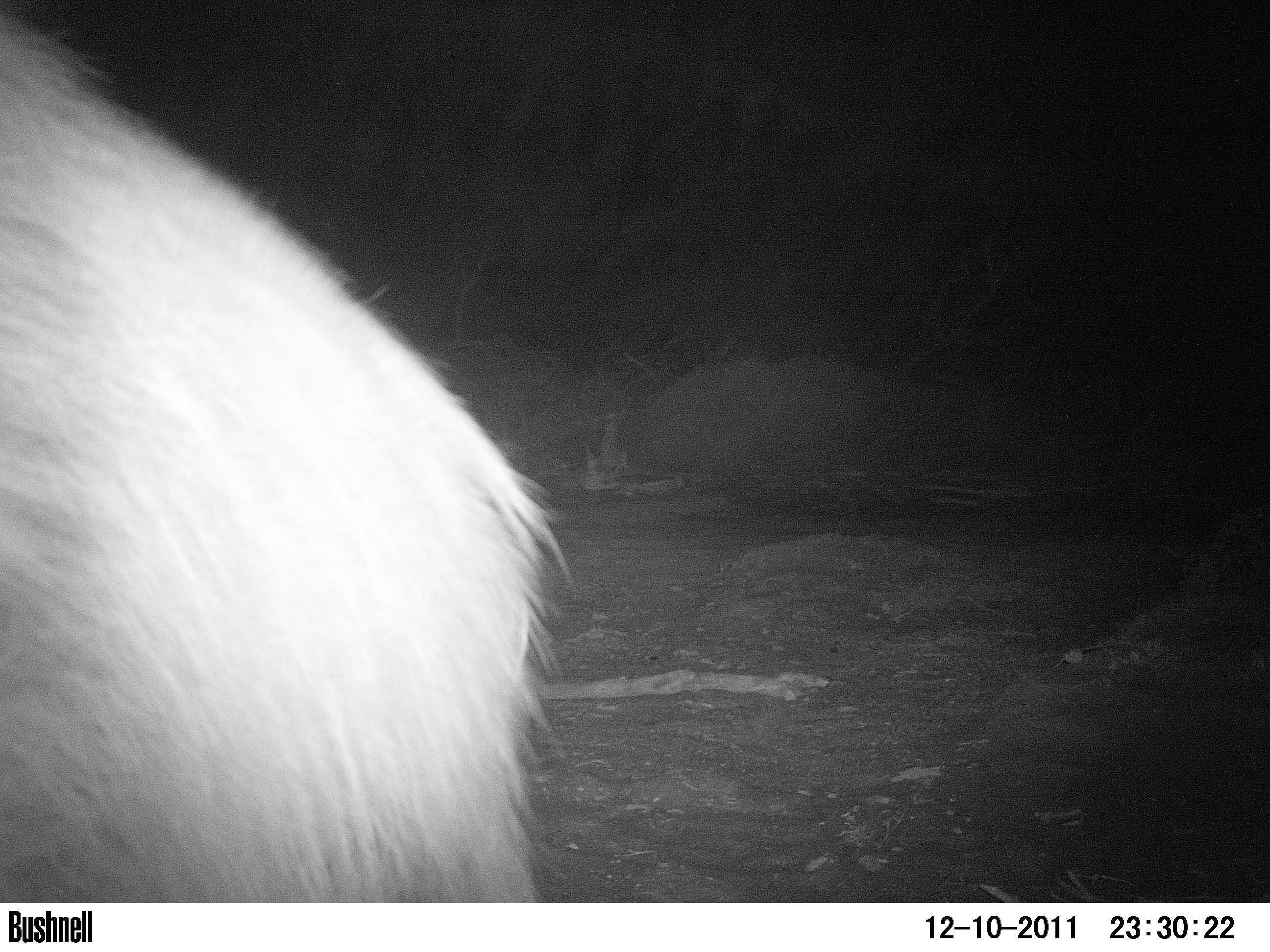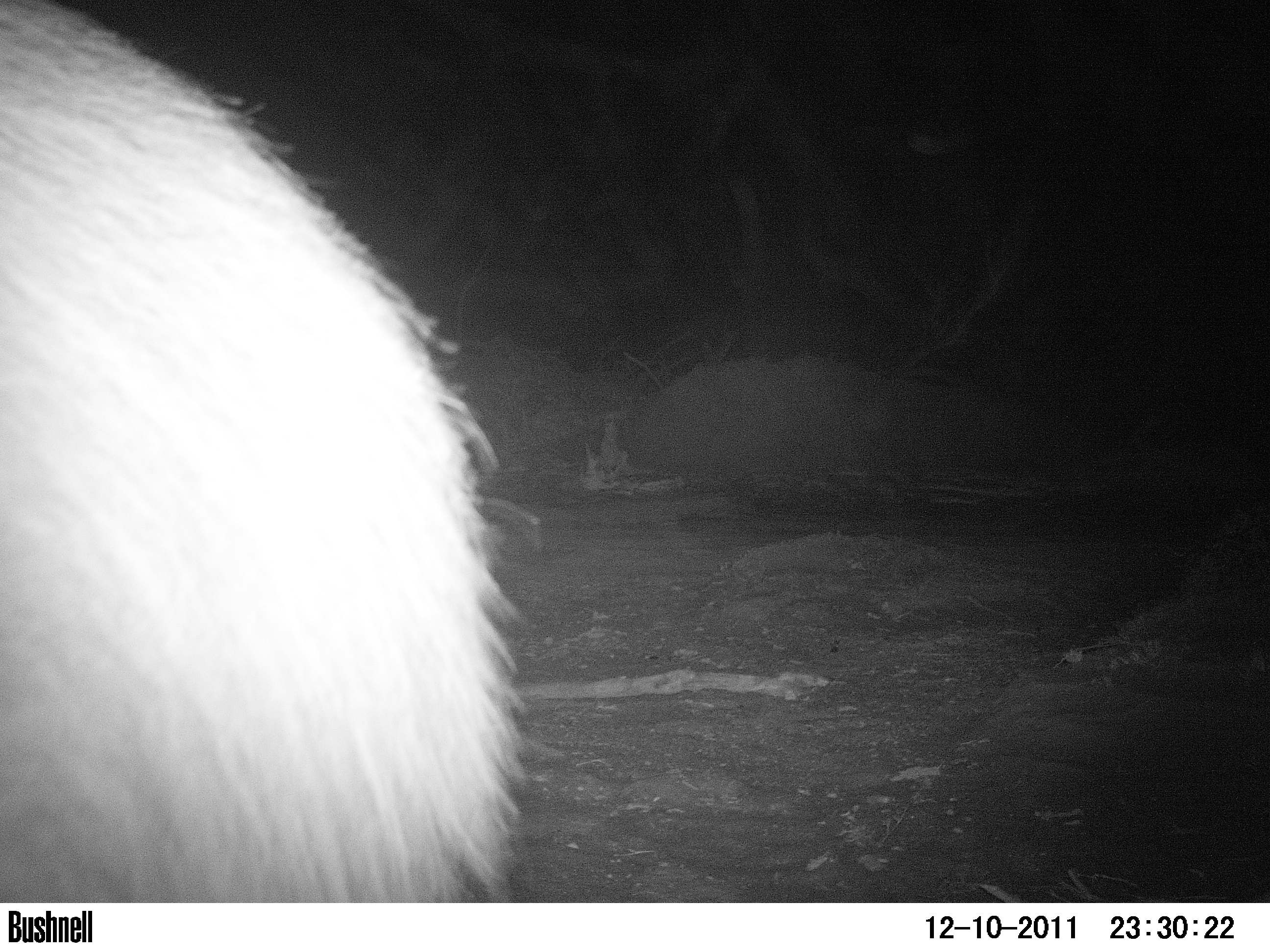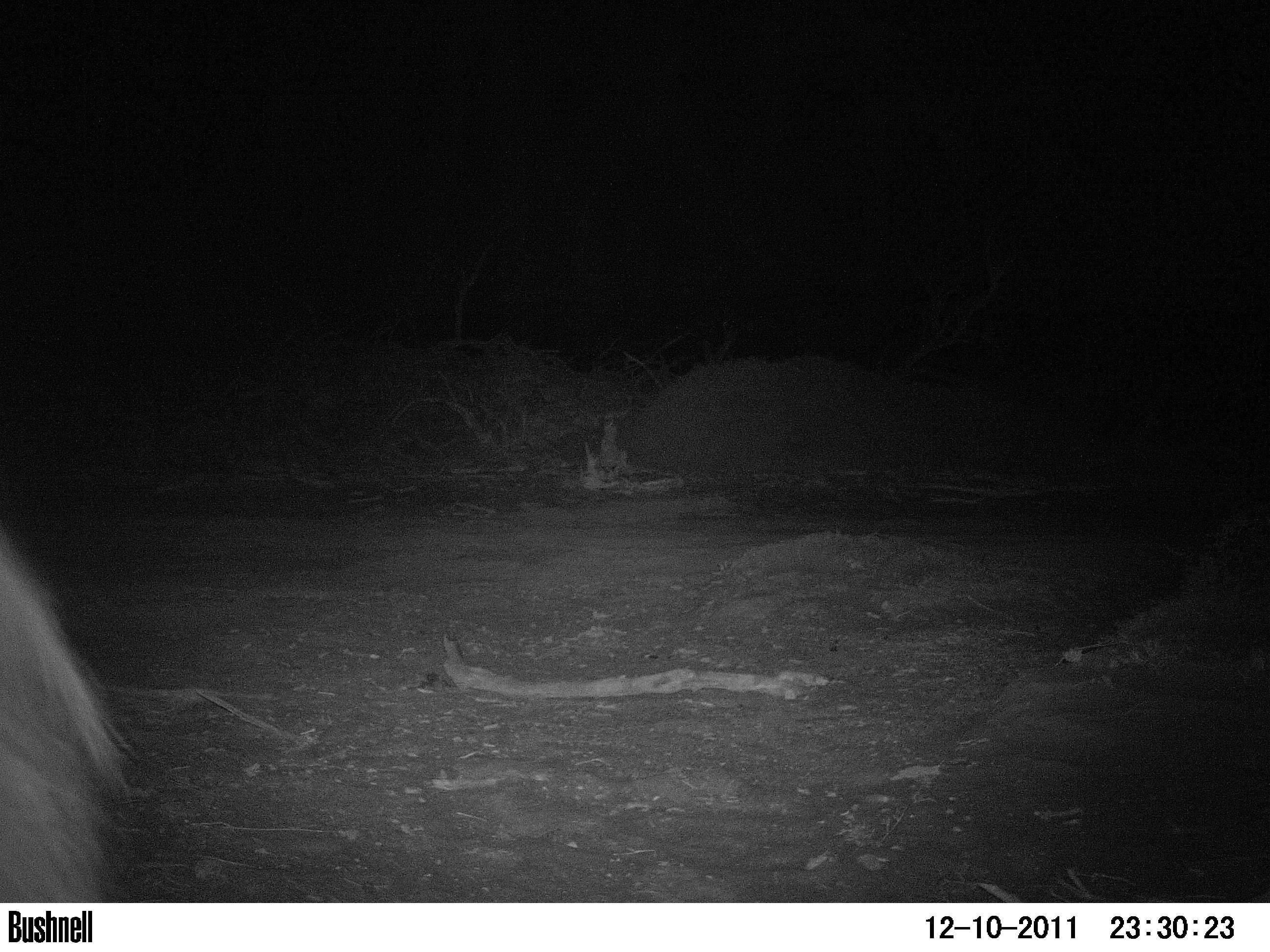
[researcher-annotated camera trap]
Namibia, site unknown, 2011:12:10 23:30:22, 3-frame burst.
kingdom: Animalia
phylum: Chordata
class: Mammalia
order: Carnivora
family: Hyaenidae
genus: Parahyaena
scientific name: Parahyaena brunnea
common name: brown hyena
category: hyaena brunnea